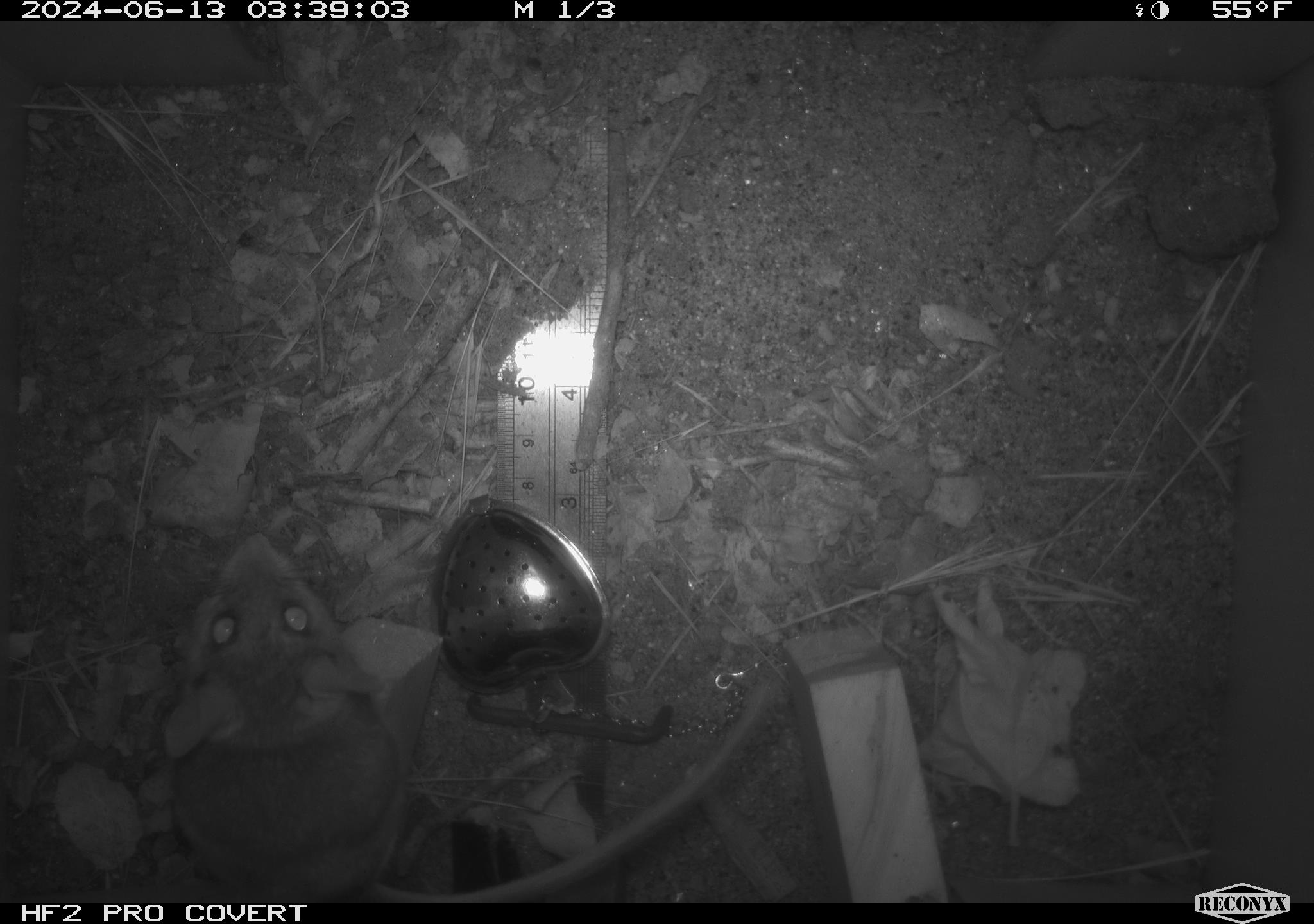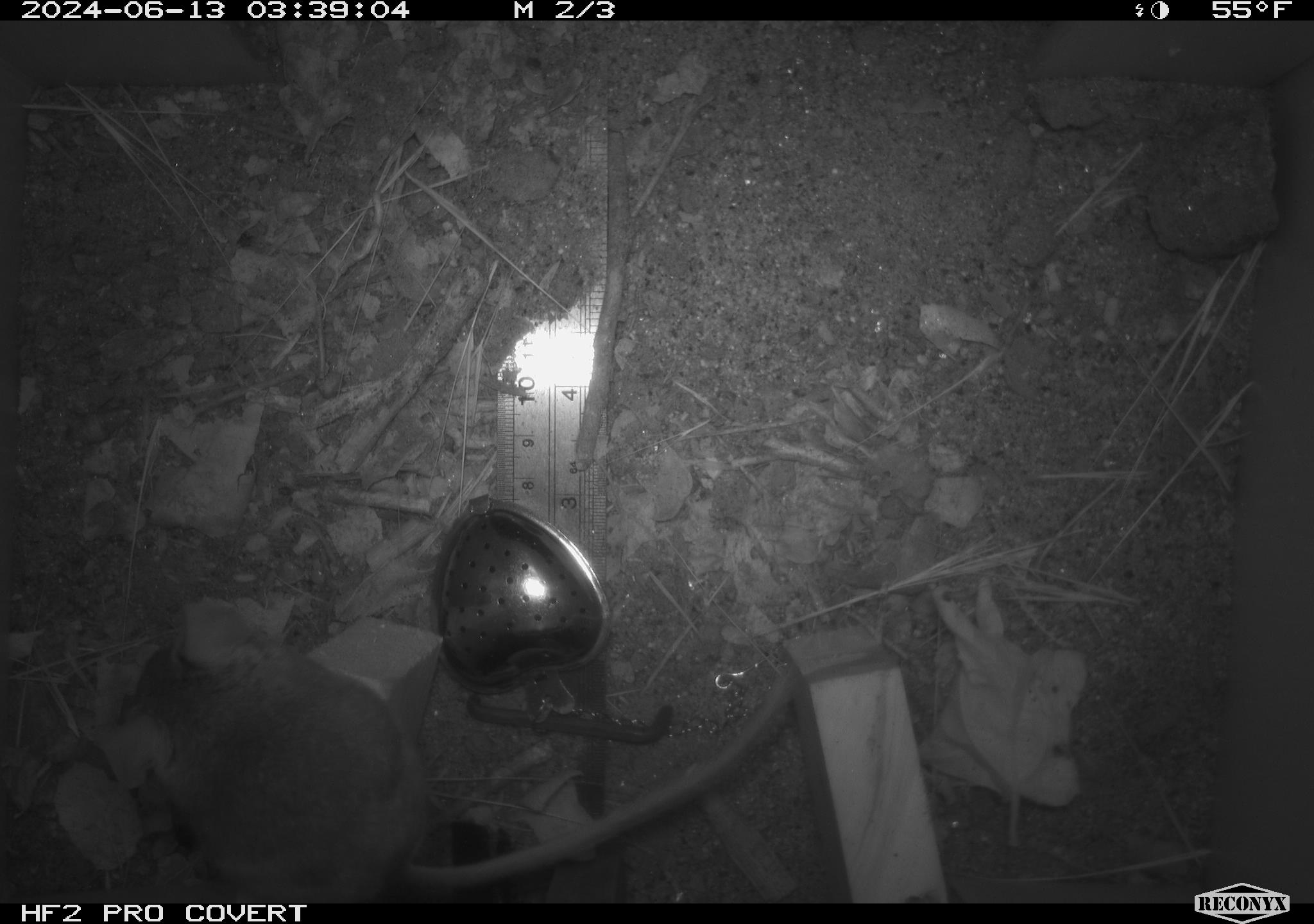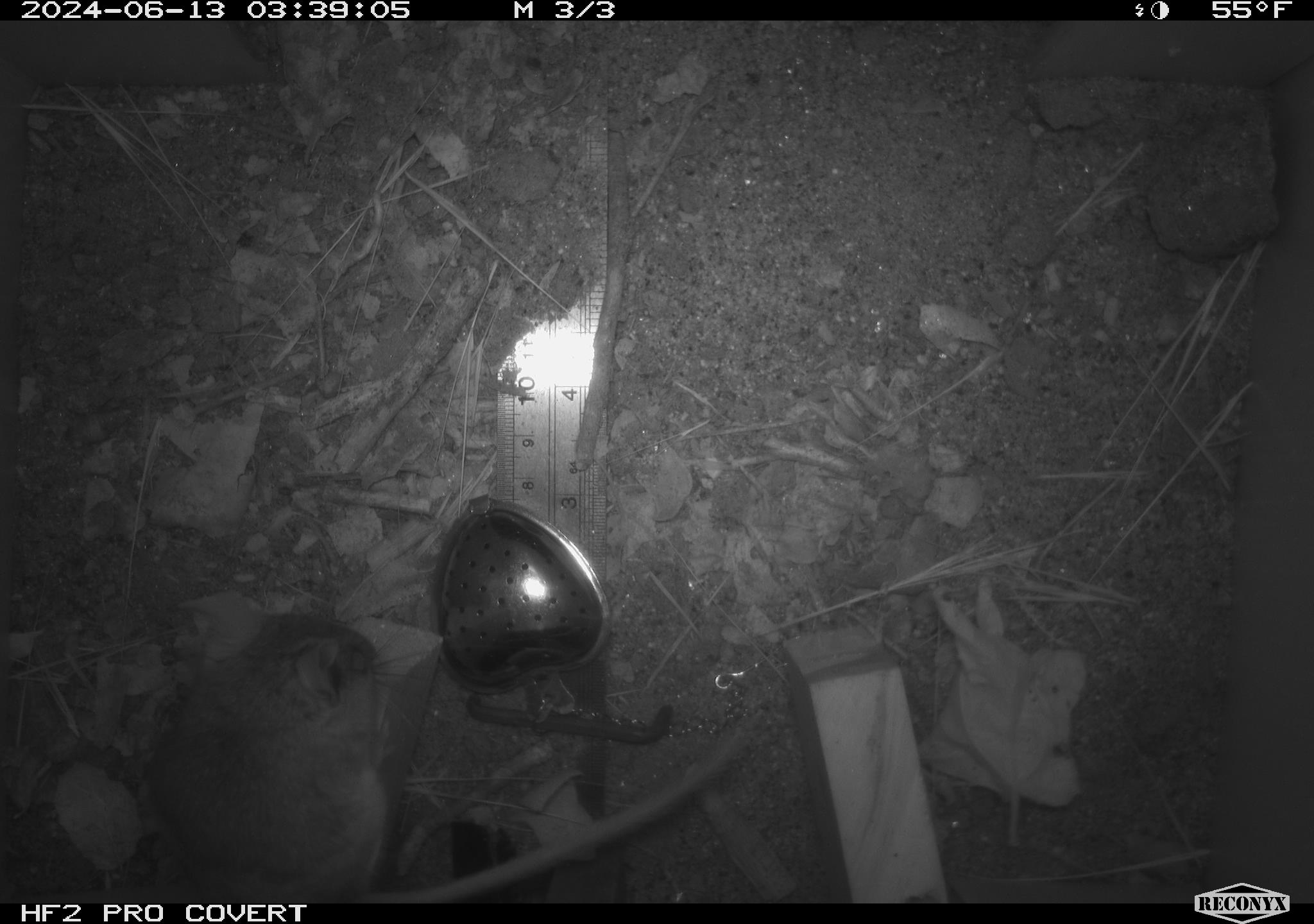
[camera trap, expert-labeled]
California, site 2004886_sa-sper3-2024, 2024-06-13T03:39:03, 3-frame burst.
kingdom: Animalia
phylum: Chordata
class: Mammalia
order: Rodentia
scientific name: Rodentia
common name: mouse species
Mouse species (Rodentia).